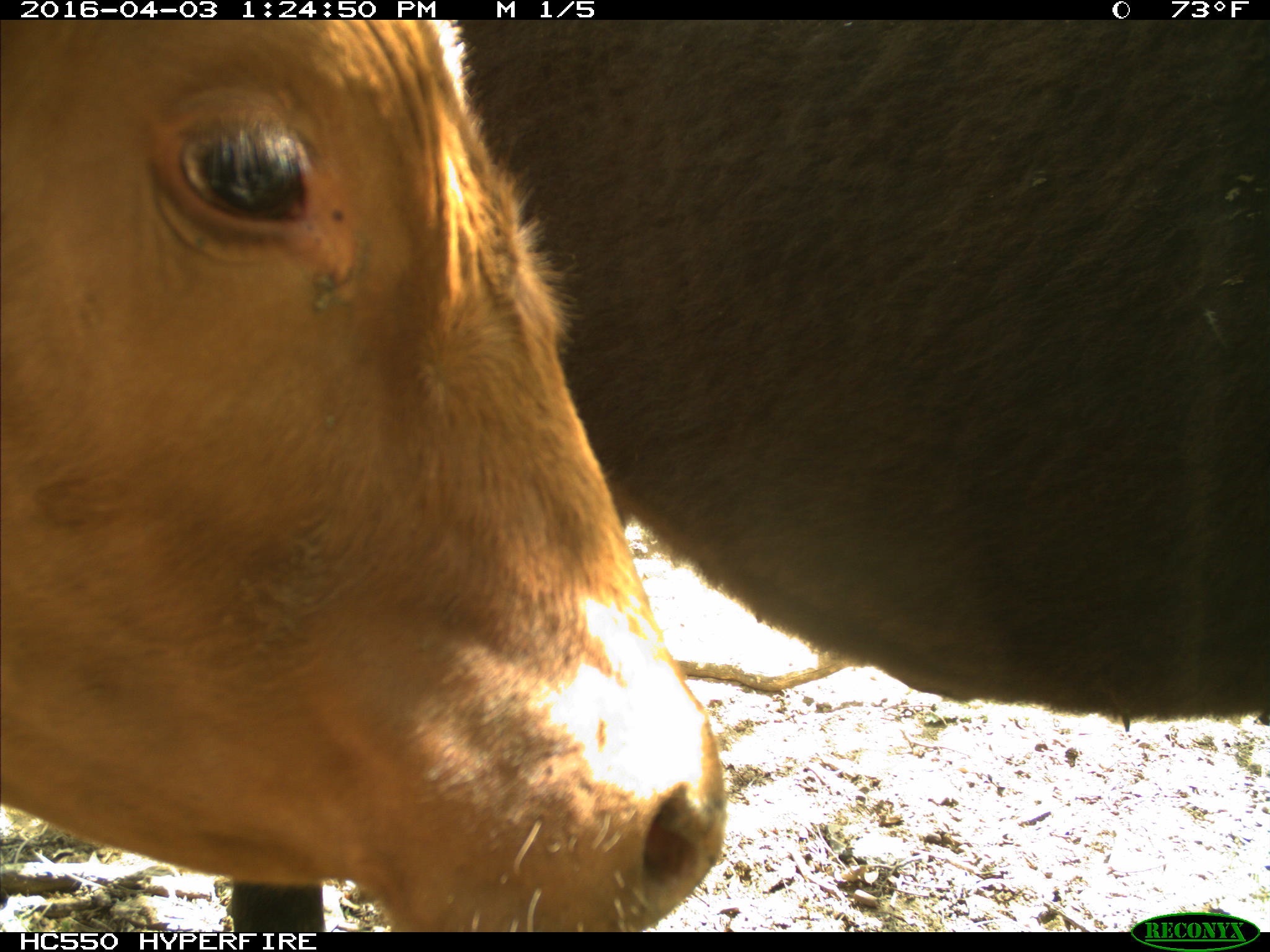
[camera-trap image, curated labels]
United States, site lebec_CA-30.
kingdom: Animalia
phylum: Chordata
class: Mammalia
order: Artiodactyla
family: Bovidae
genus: Bos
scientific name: Bos taurus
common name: domestic cow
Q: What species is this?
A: Bos taurus (domestic cow).